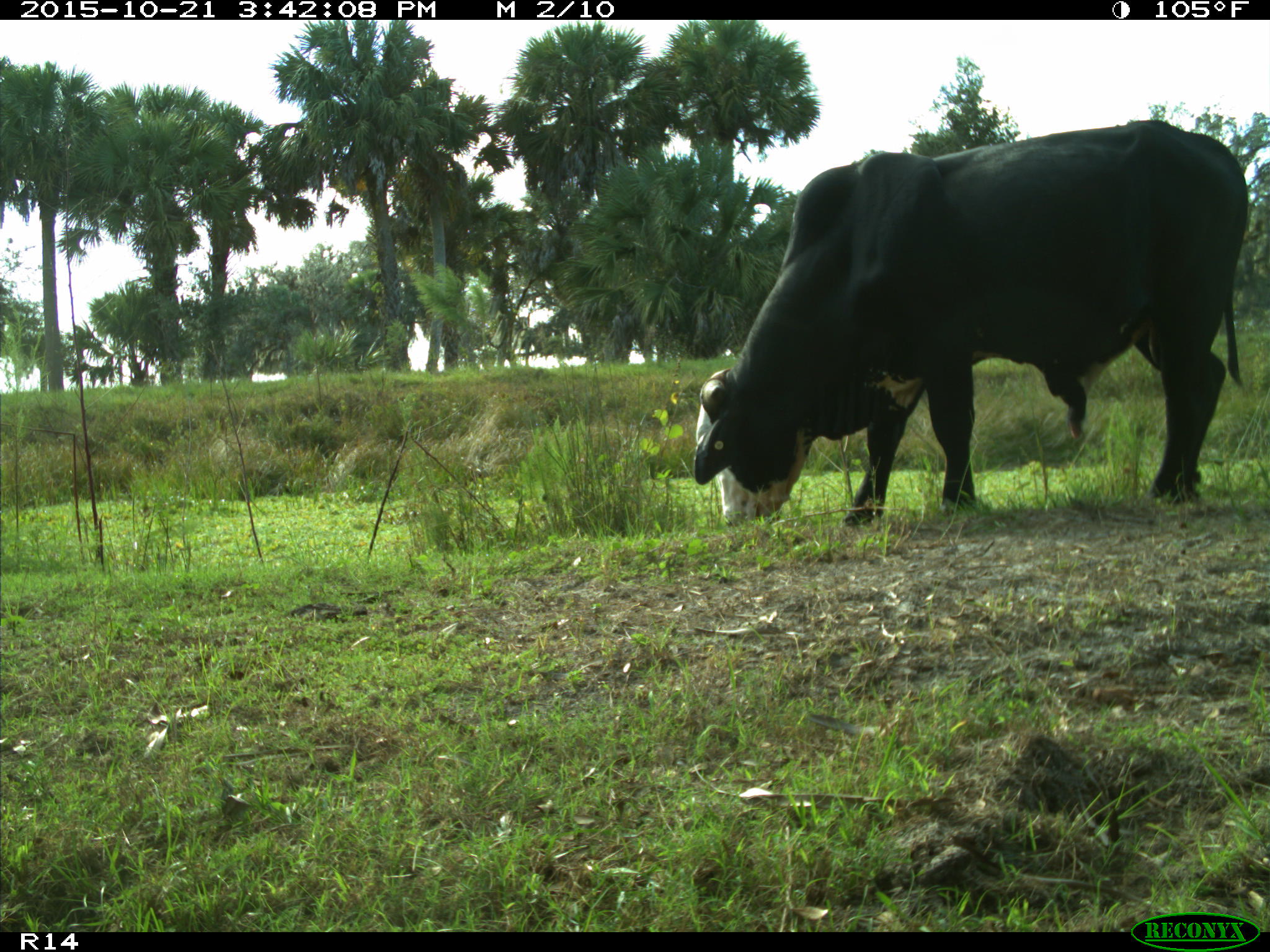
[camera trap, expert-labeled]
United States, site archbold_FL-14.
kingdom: Animalia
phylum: Chordata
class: Mammalia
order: Artiodactyla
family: Bovidae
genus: Bos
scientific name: Bos taurus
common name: domestic cow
Bos taurus (domestic cow).